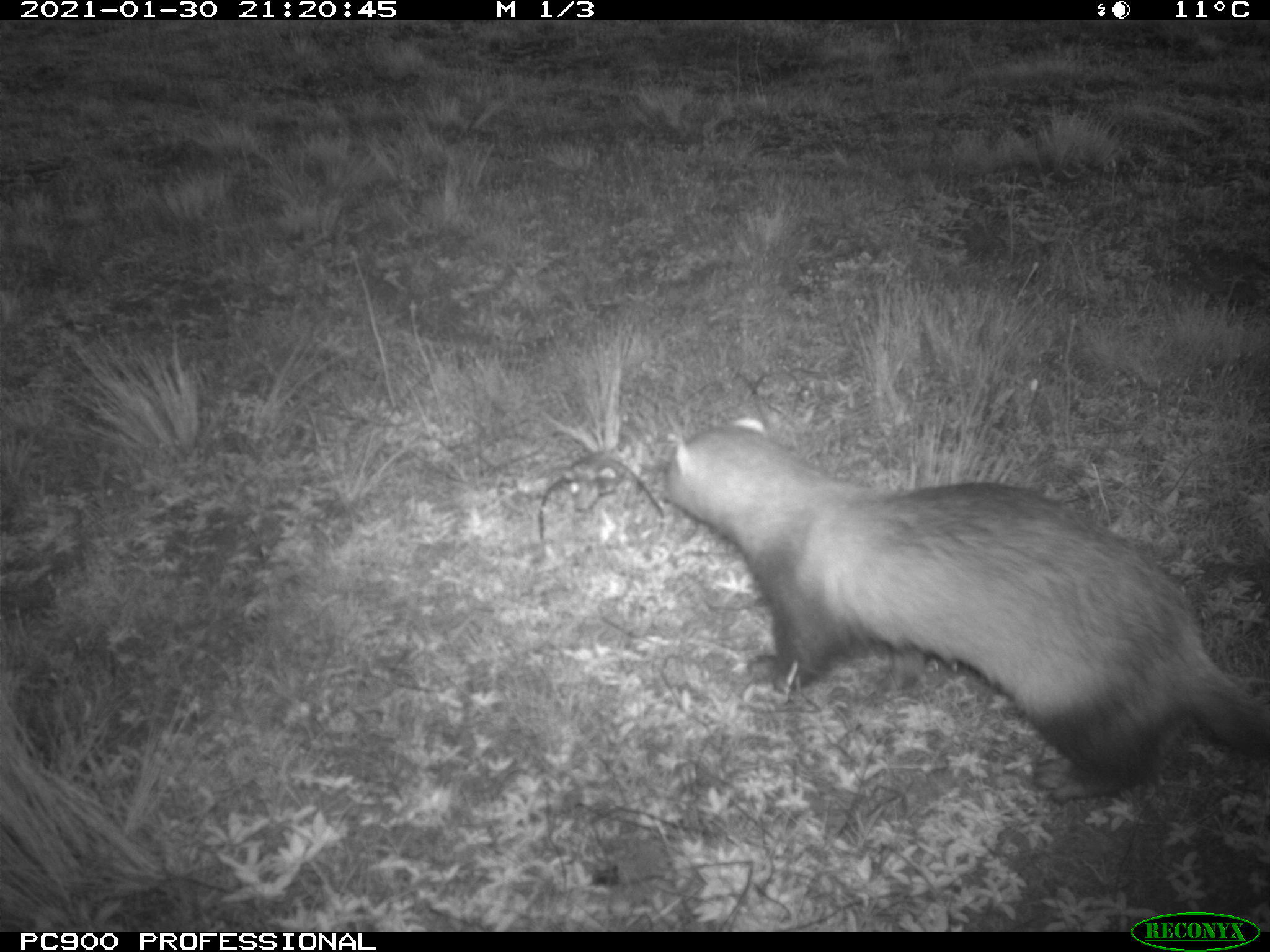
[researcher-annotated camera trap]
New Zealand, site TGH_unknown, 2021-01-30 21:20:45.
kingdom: Animalia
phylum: Chordata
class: Mammalia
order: Carnivora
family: Mustelidae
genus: Mustela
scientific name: Mustela furo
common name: ferret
Ferret (Mustela furo).